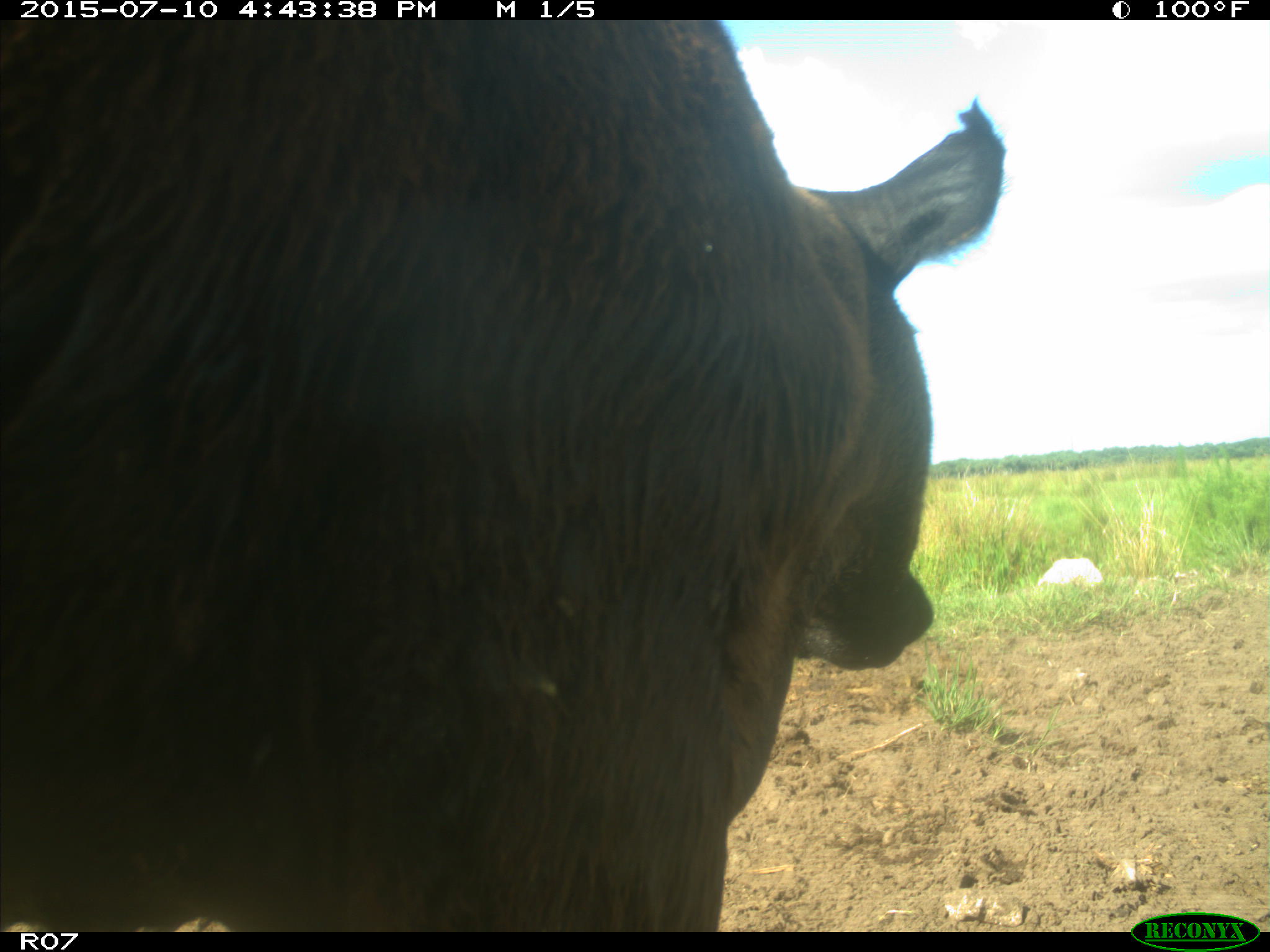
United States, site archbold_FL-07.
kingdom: Animalia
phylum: Chordata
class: Mammalia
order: Artiodactyla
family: Bovidae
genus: Bos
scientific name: Bos taurus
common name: domestic cow